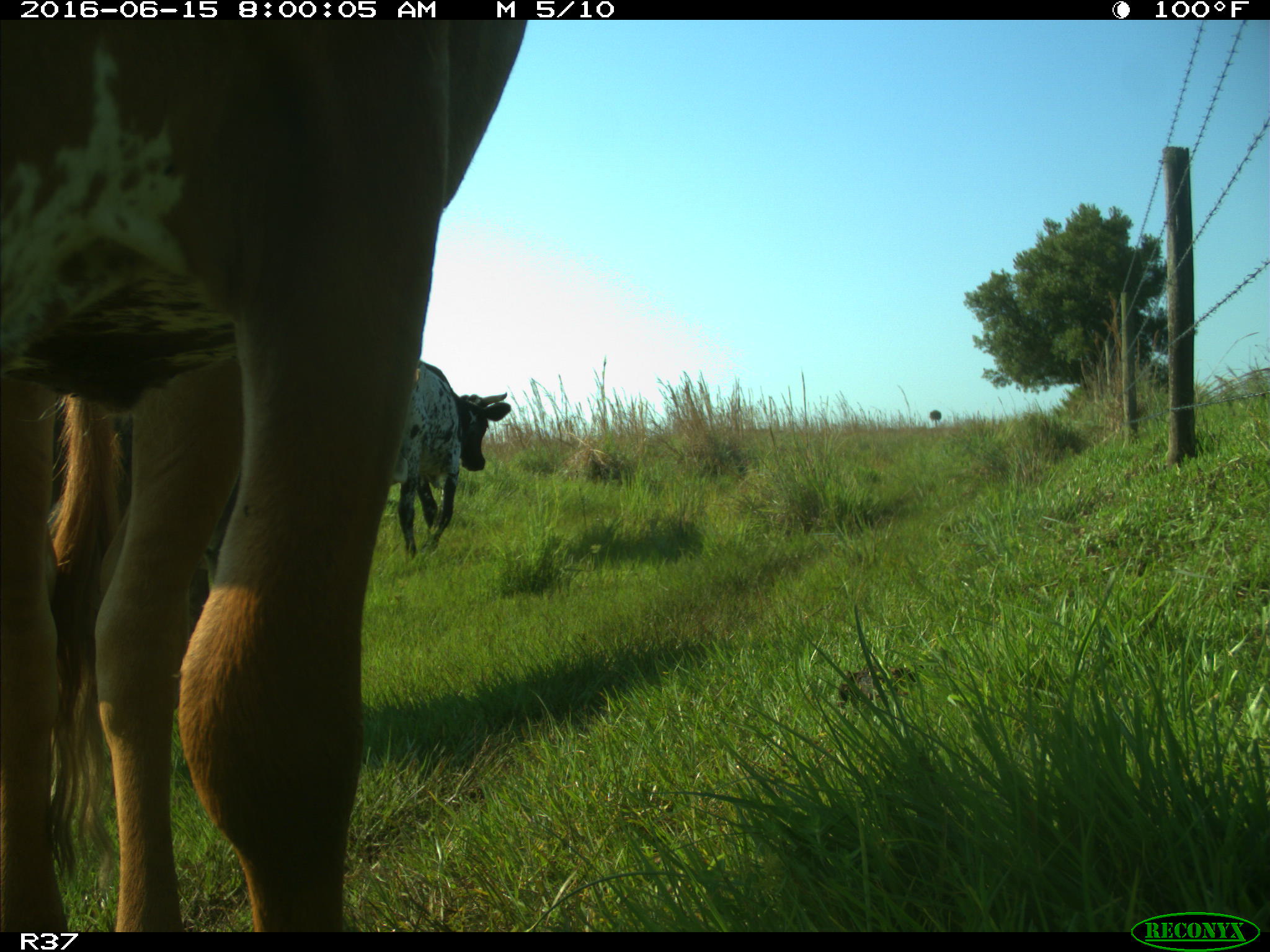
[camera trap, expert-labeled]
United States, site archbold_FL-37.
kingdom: Animalia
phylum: Chordata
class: Mammalia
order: Artiodactyla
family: Bovidae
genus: Bos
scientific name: Bos taurus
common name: domestic cow